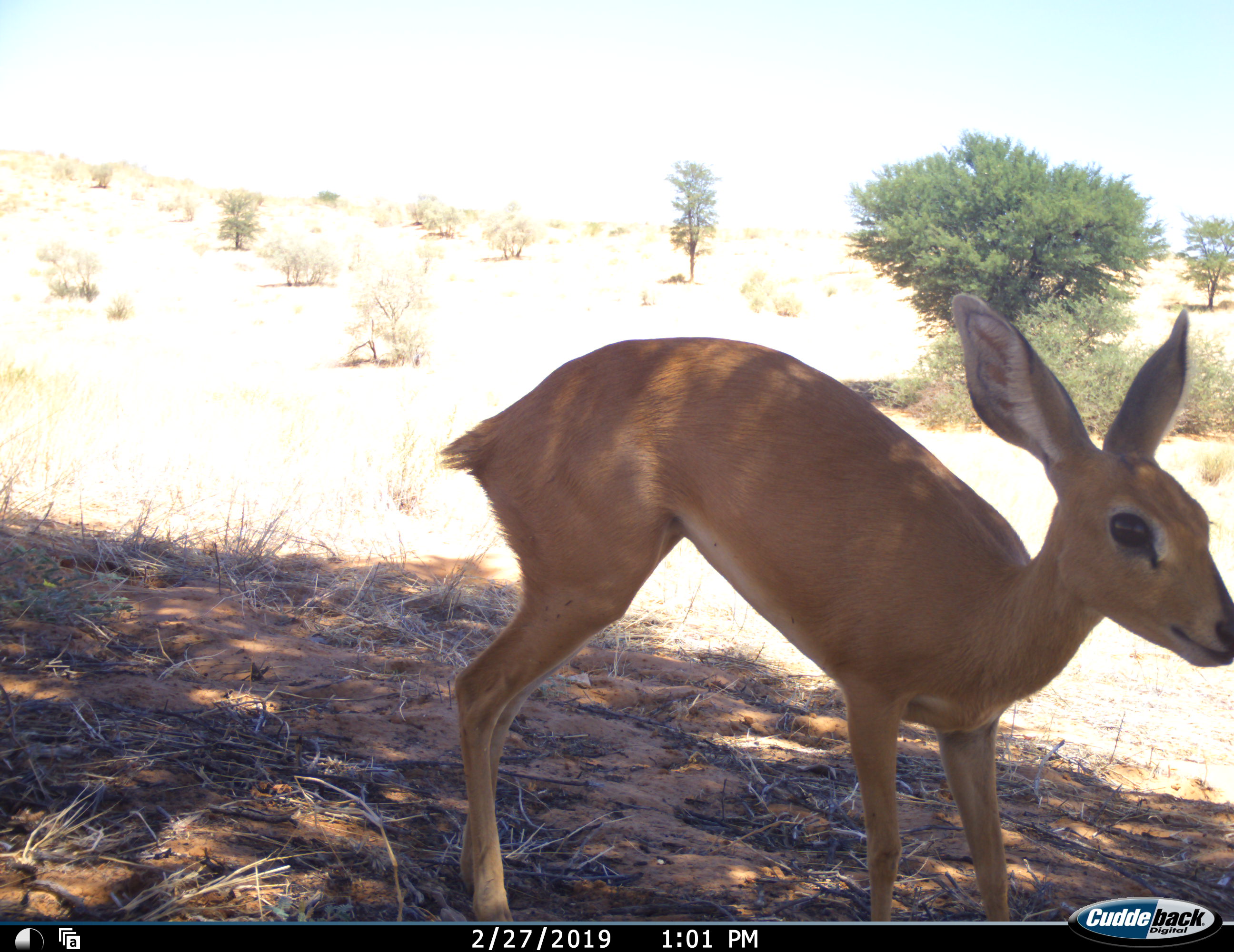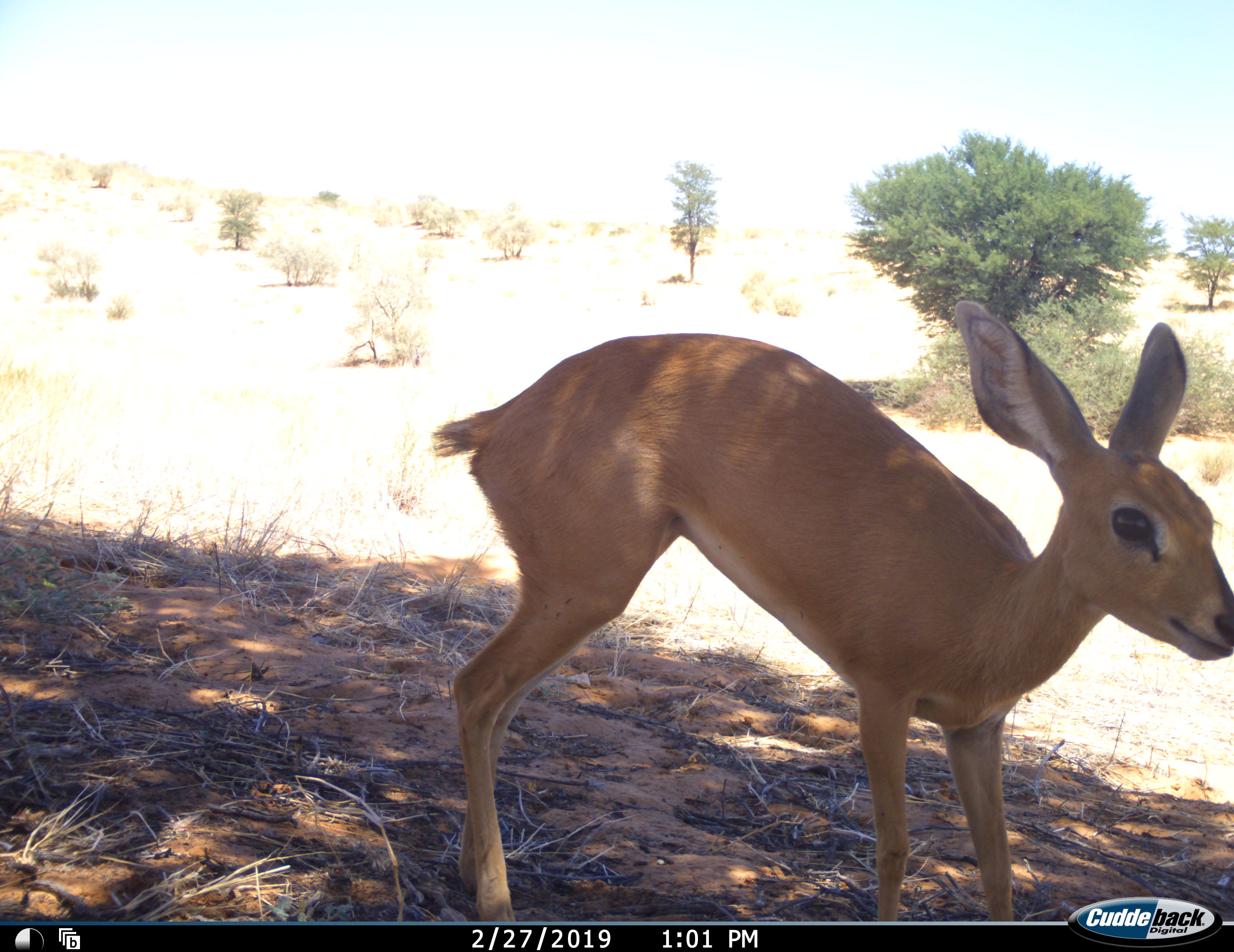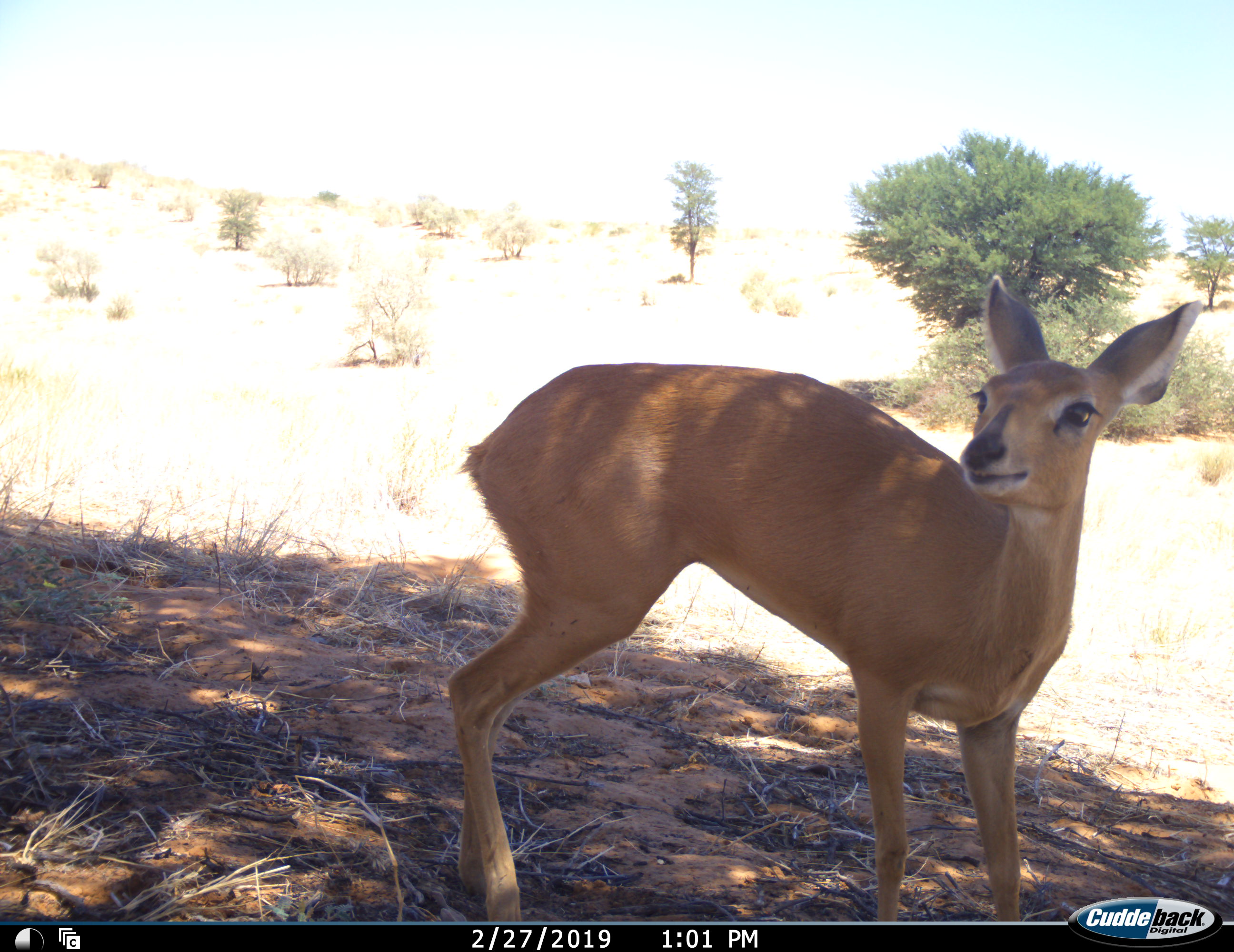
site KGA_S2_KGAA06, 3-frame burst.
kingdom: Animalia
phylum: Chordata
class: Mammalia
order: Artiodactyla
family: Bovidae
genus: Raphicerus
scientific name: Raphicerus campestris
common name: steenbok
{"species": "steenbok (Raphicerus campestris)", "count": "1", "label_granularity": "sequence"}